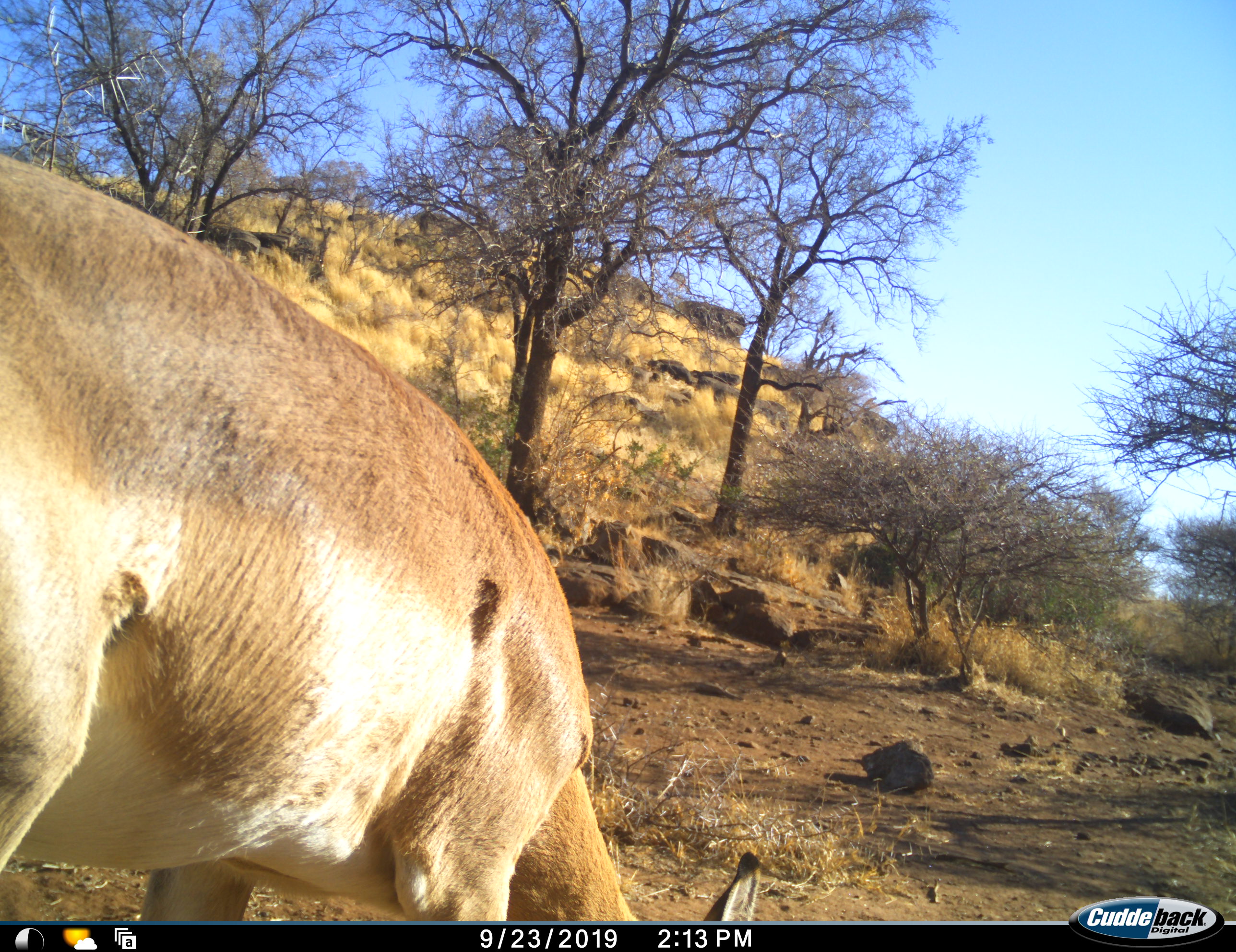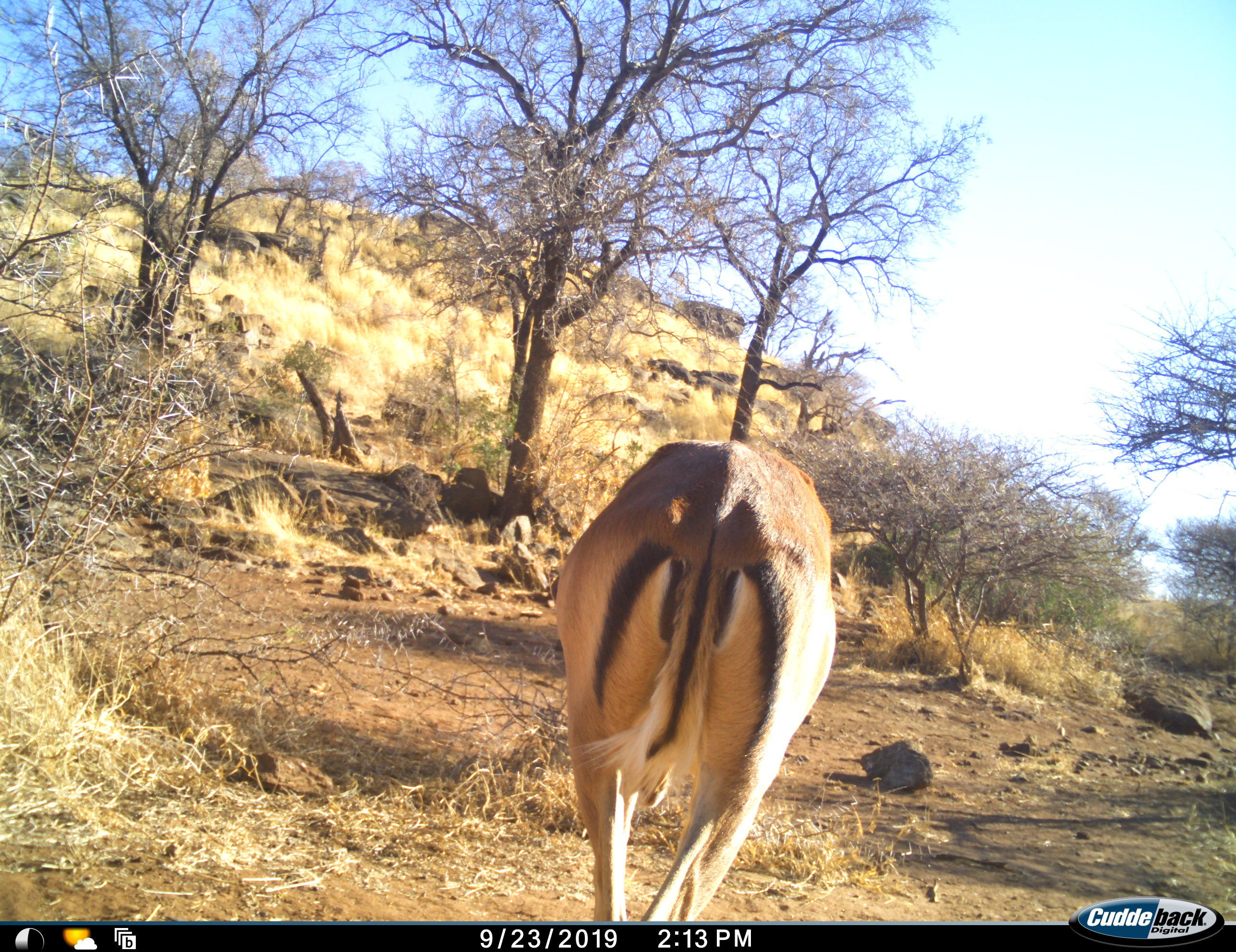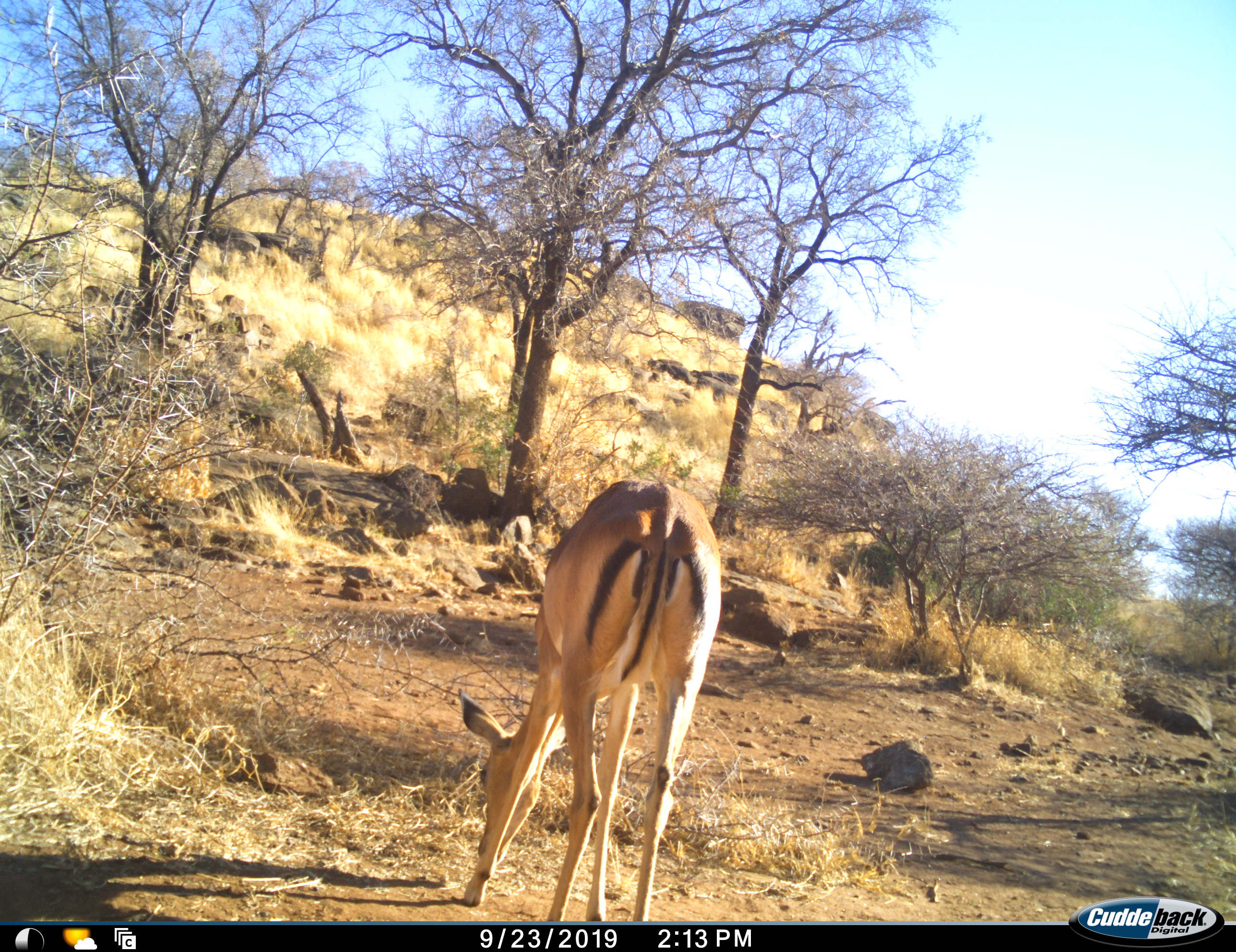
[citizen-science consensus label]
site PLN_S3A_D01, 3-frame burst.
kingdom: Animalia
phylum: Chordata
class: Mammalia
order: Artiodactyla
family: Bovidae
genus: Aepyceros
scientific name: Aepyceros melampus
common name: impala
Impala (Aepyceros melampus), count 1. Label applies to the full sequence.